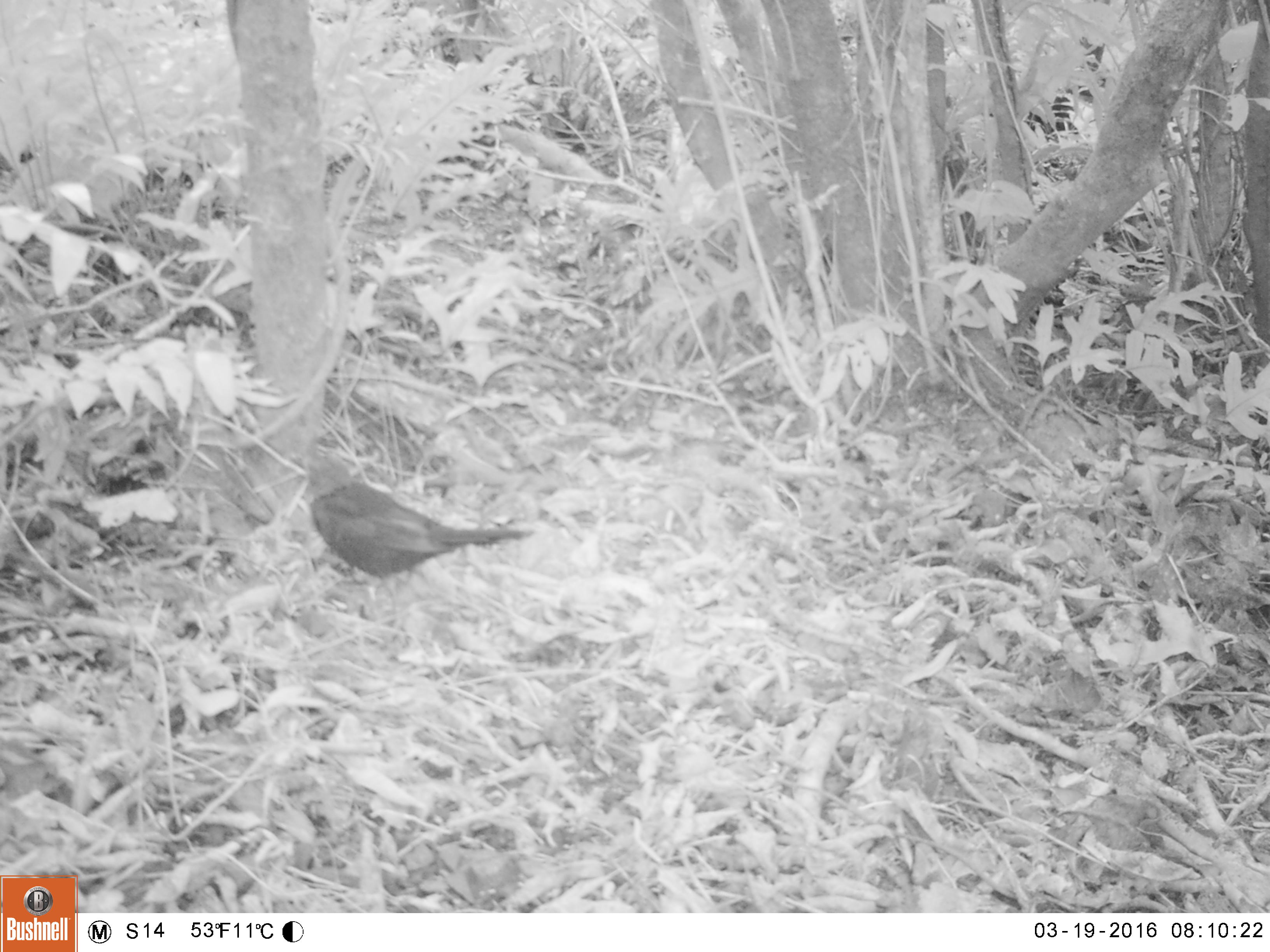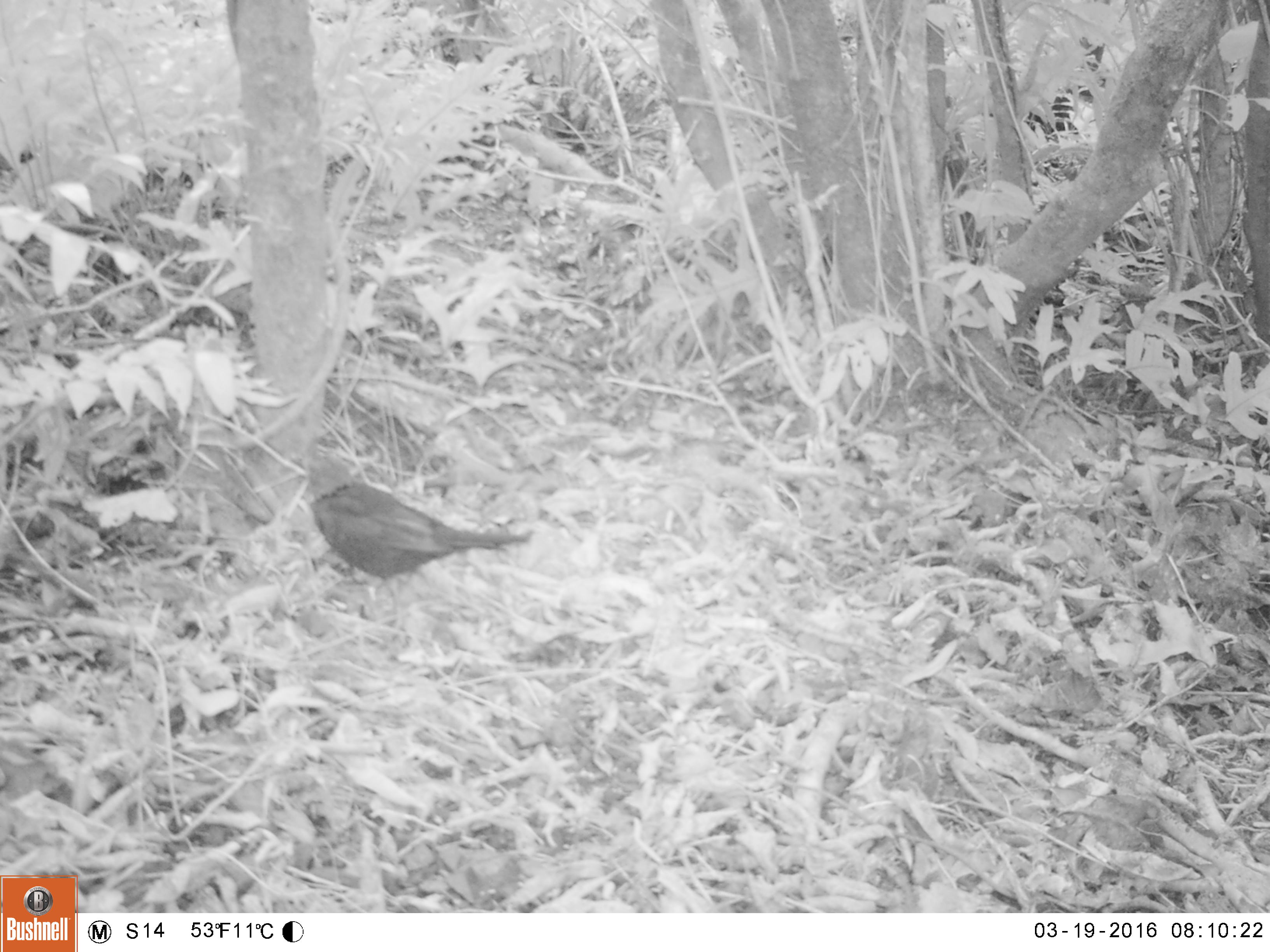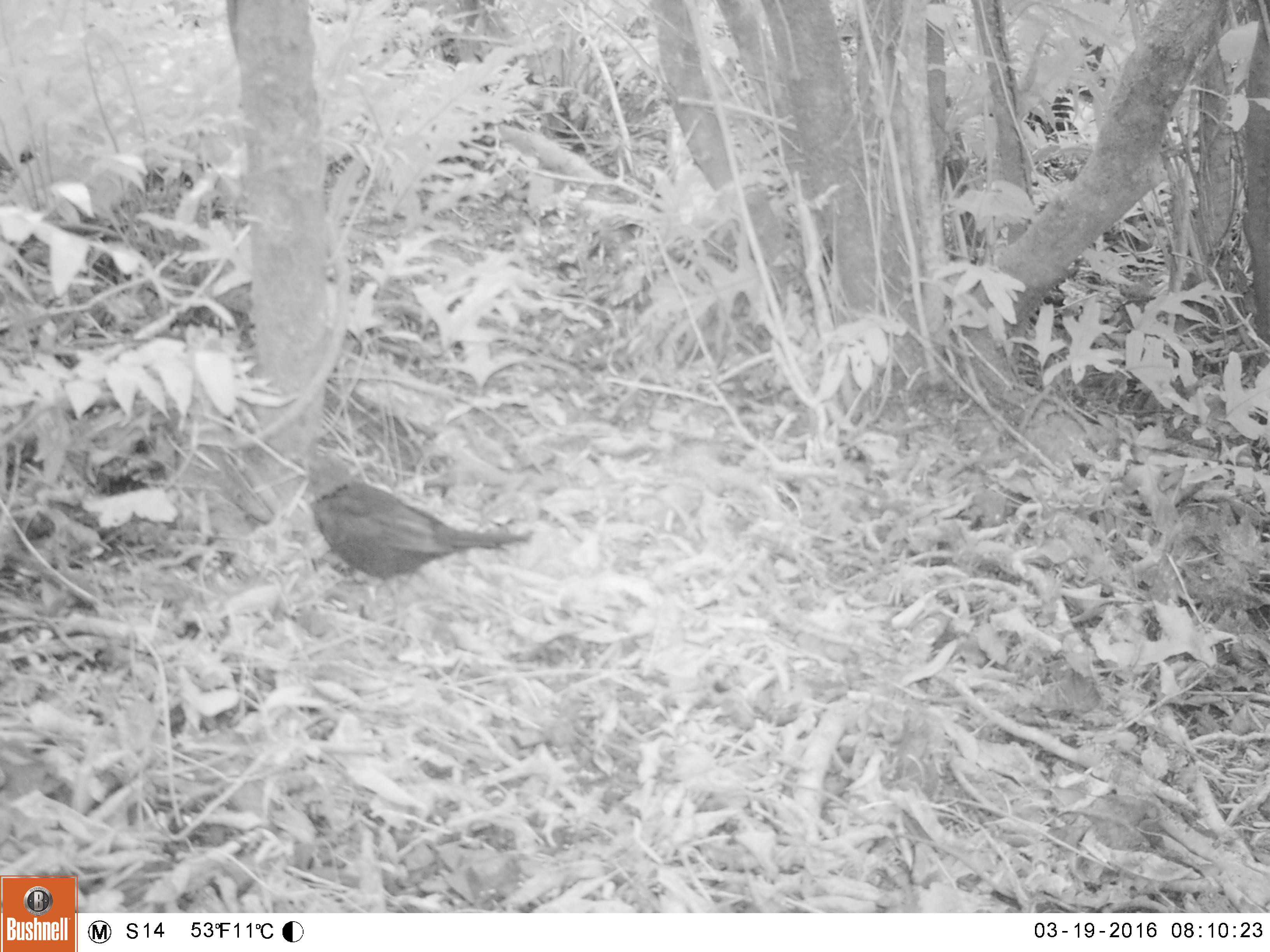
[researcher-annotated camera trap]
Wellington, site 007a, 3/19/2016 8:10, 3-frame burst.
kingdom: Animalia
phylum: Chordata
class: Aves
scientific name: Aves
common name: bird